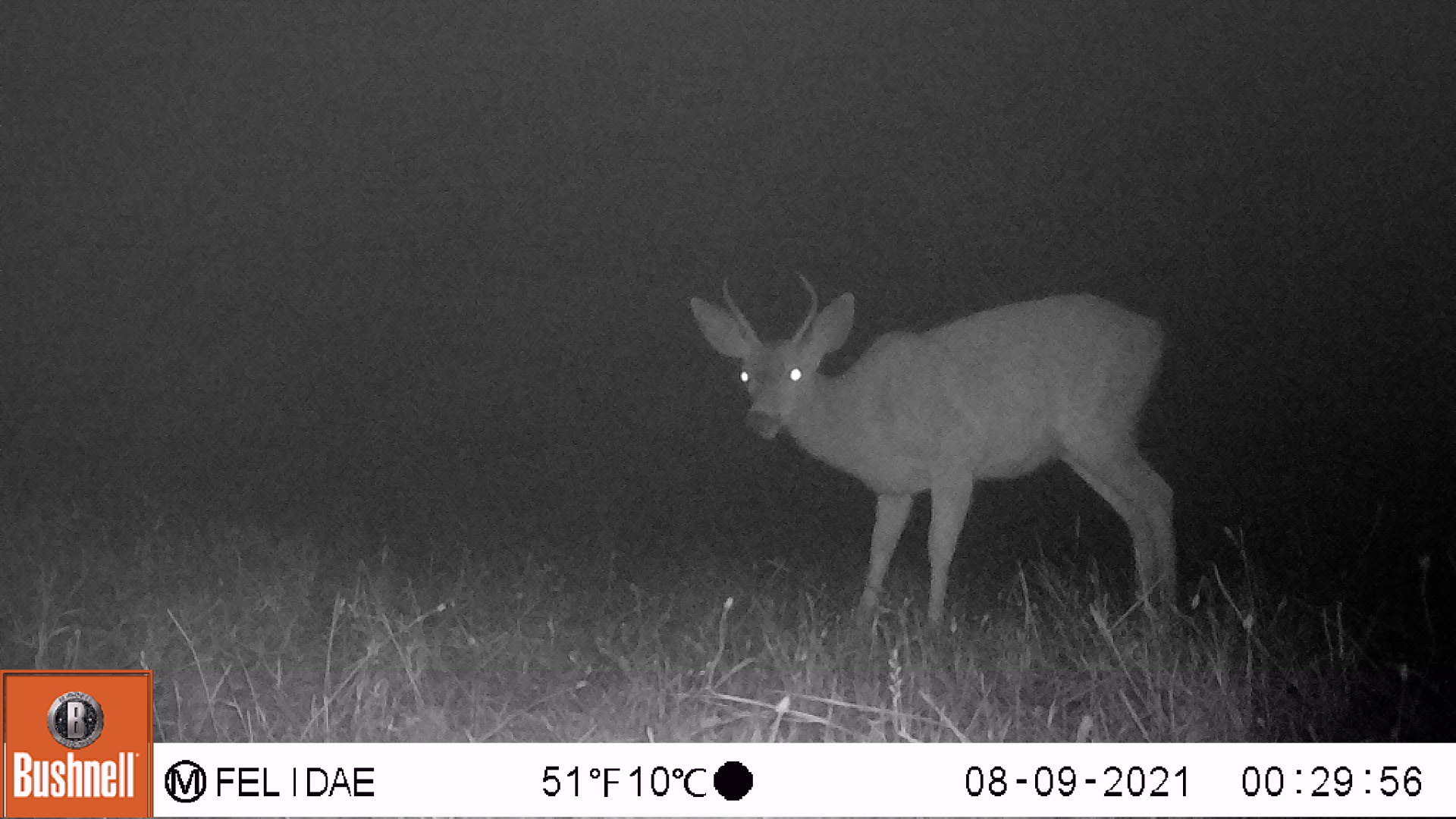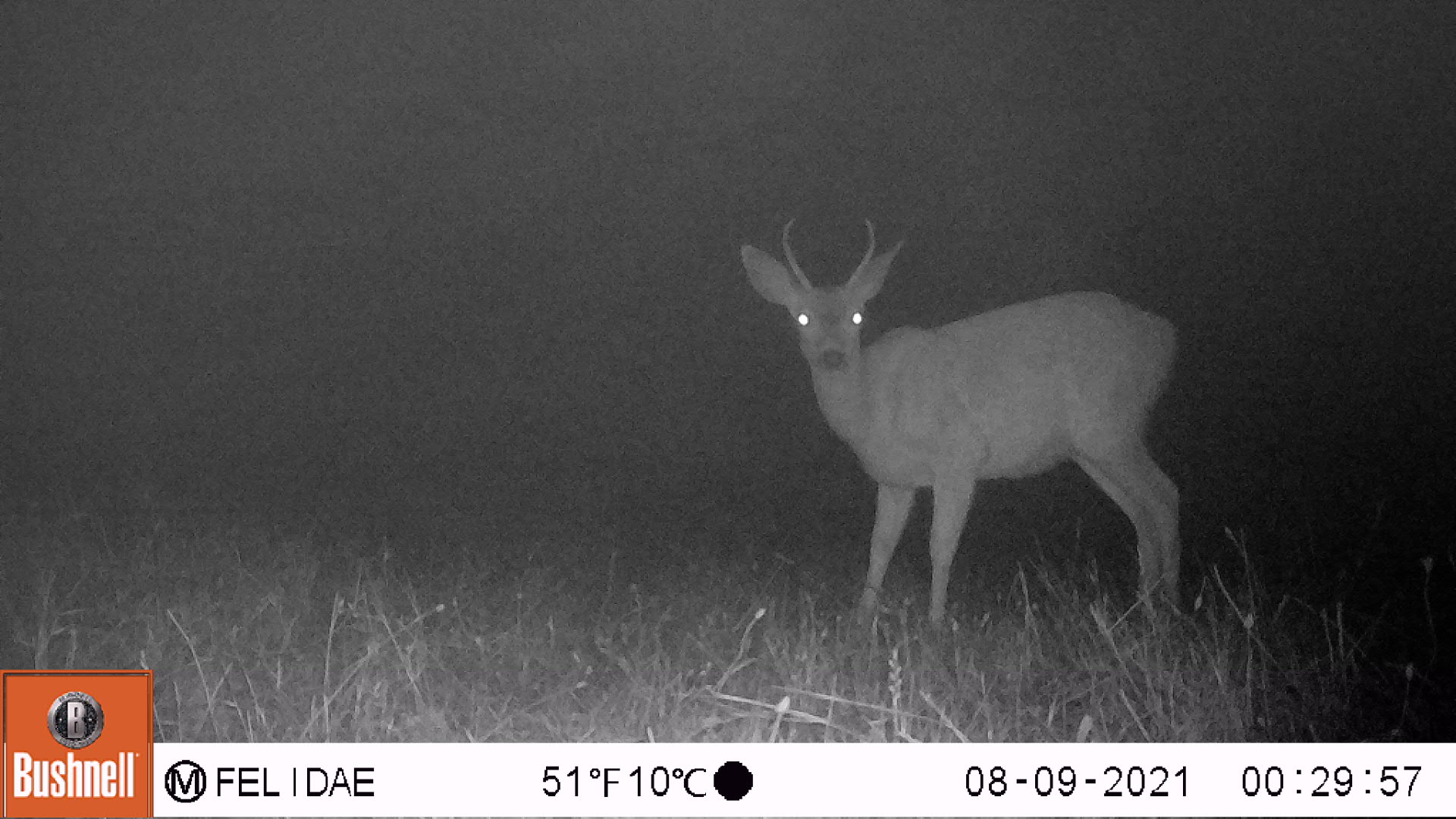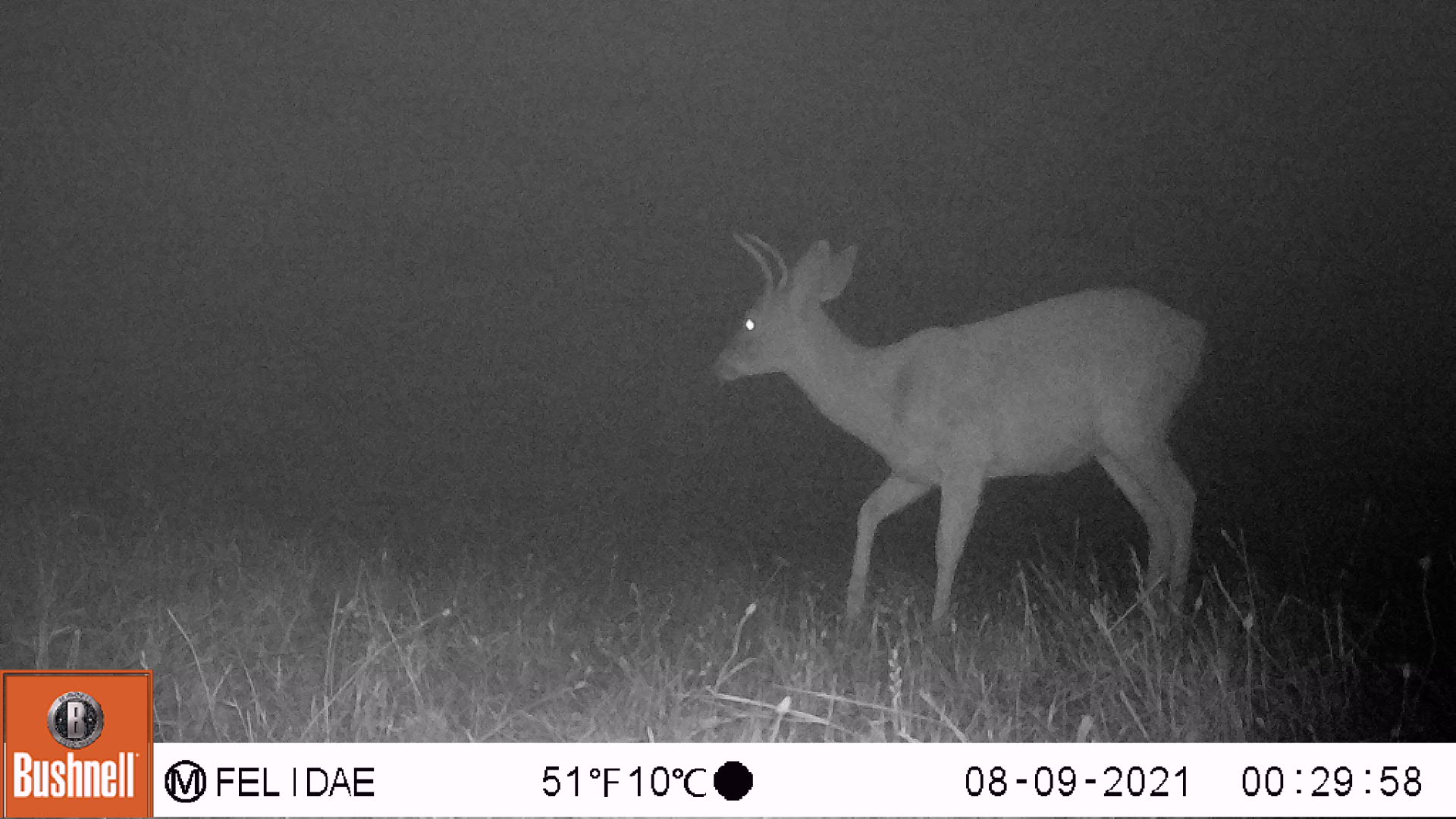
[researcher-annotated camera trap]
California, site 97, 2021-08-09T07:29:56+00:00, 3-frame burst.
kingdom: Animalia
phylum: Chordata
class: Mammalia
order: Artiodactyla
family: Cervidae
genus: Odocoileus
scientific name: Odocoileus hemionus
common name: mule deer